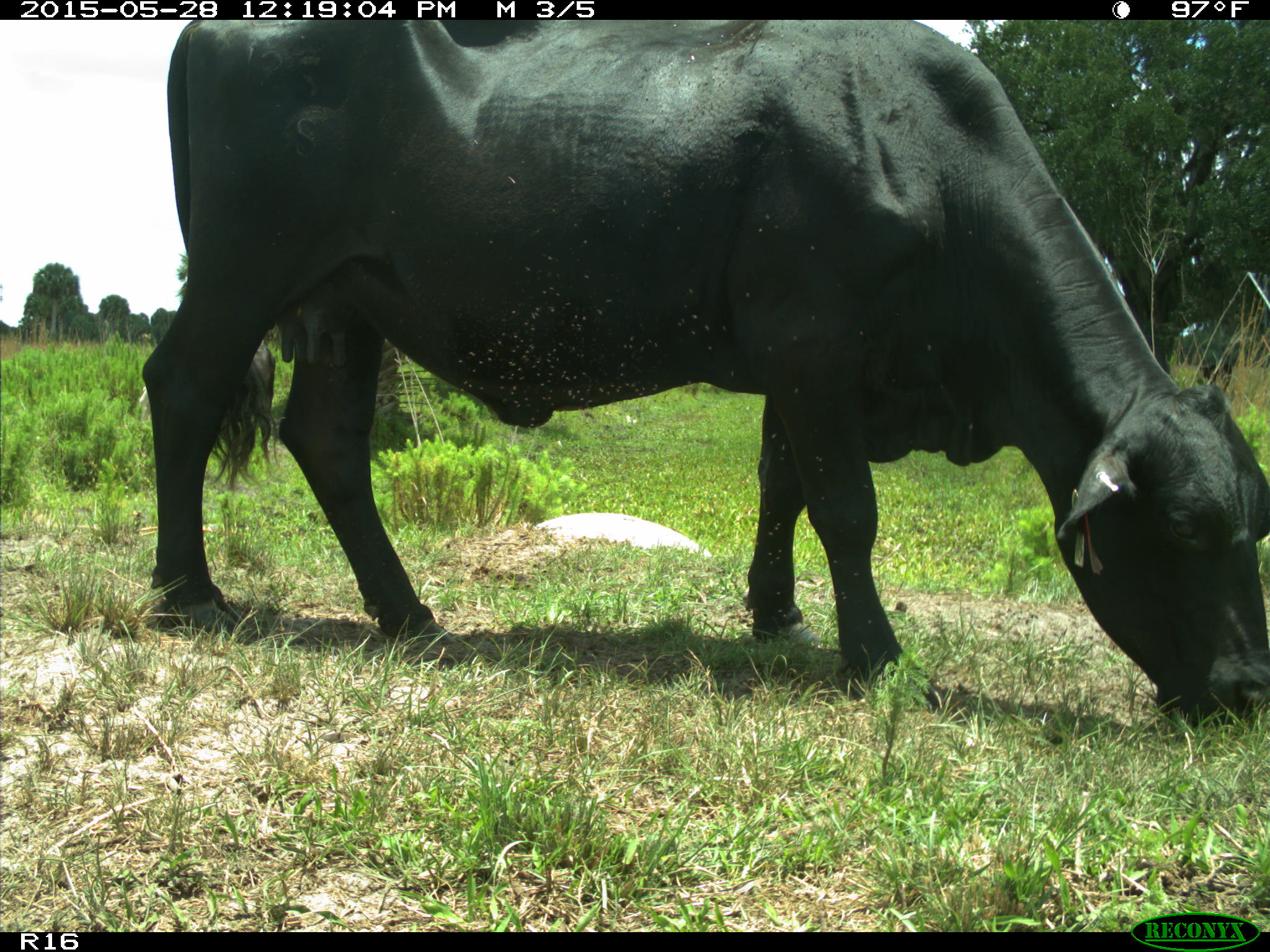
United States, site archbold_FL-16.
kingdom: Animalia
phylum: Chordata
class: Mammalia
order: Artiodactyla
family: Bovidae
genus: Bos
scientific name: Bos taurus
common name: domestic cow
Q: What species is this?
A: Bos taurus (domestic cow).